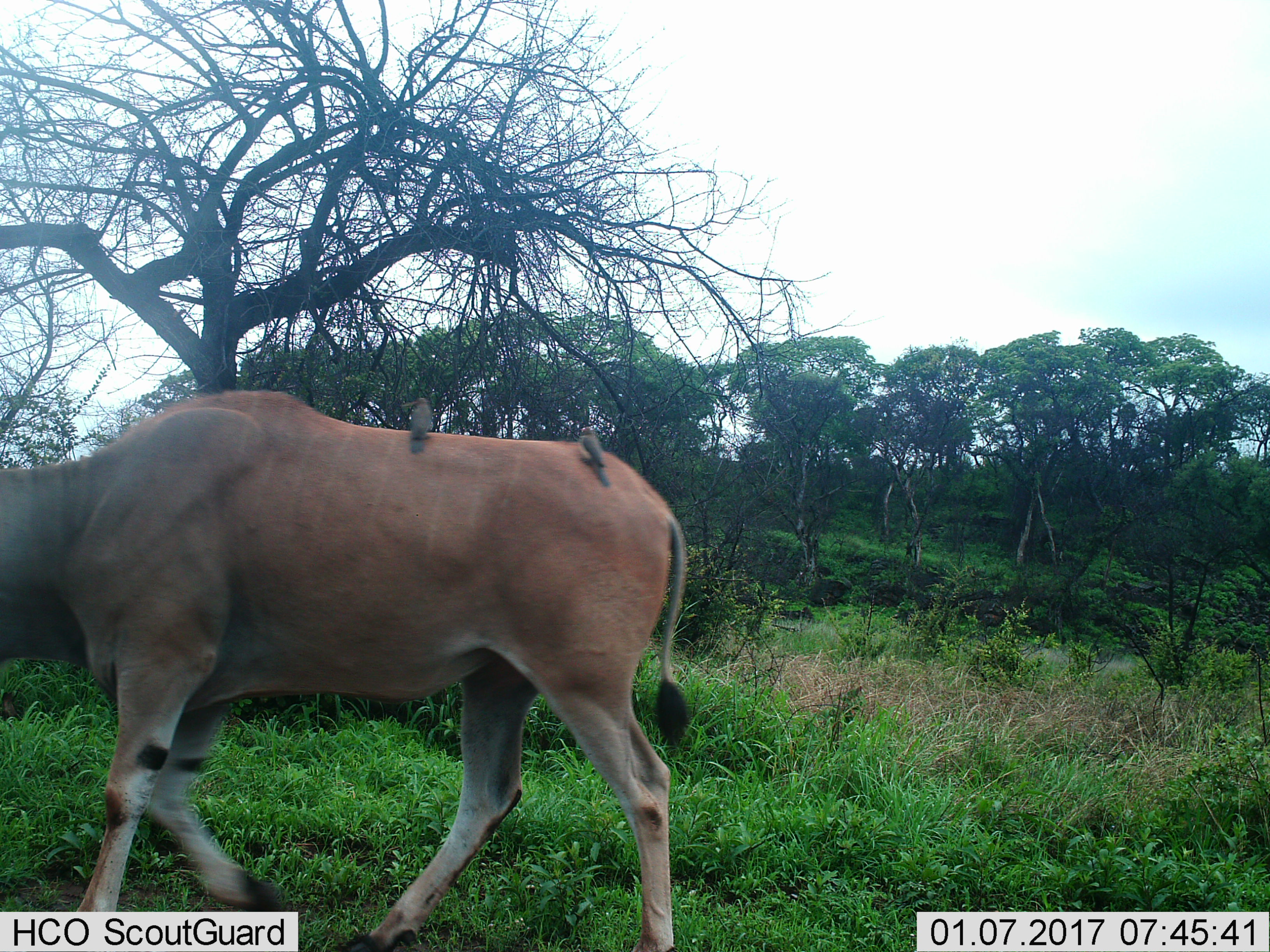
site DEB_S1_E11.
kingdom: Animalia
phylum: Chordata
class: Aves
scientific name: Aves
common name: bird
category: birdother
Birdother (bird) (Aves), count 2. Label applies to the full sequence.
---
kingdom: Animalia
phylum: Chordata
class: Mammalia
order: Artiodactyla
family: Bovidae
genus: Tragelaphus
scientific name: Tragelaphus oryx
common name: eland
Eland (Tragelaphus oryx), count 1. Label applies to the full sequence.